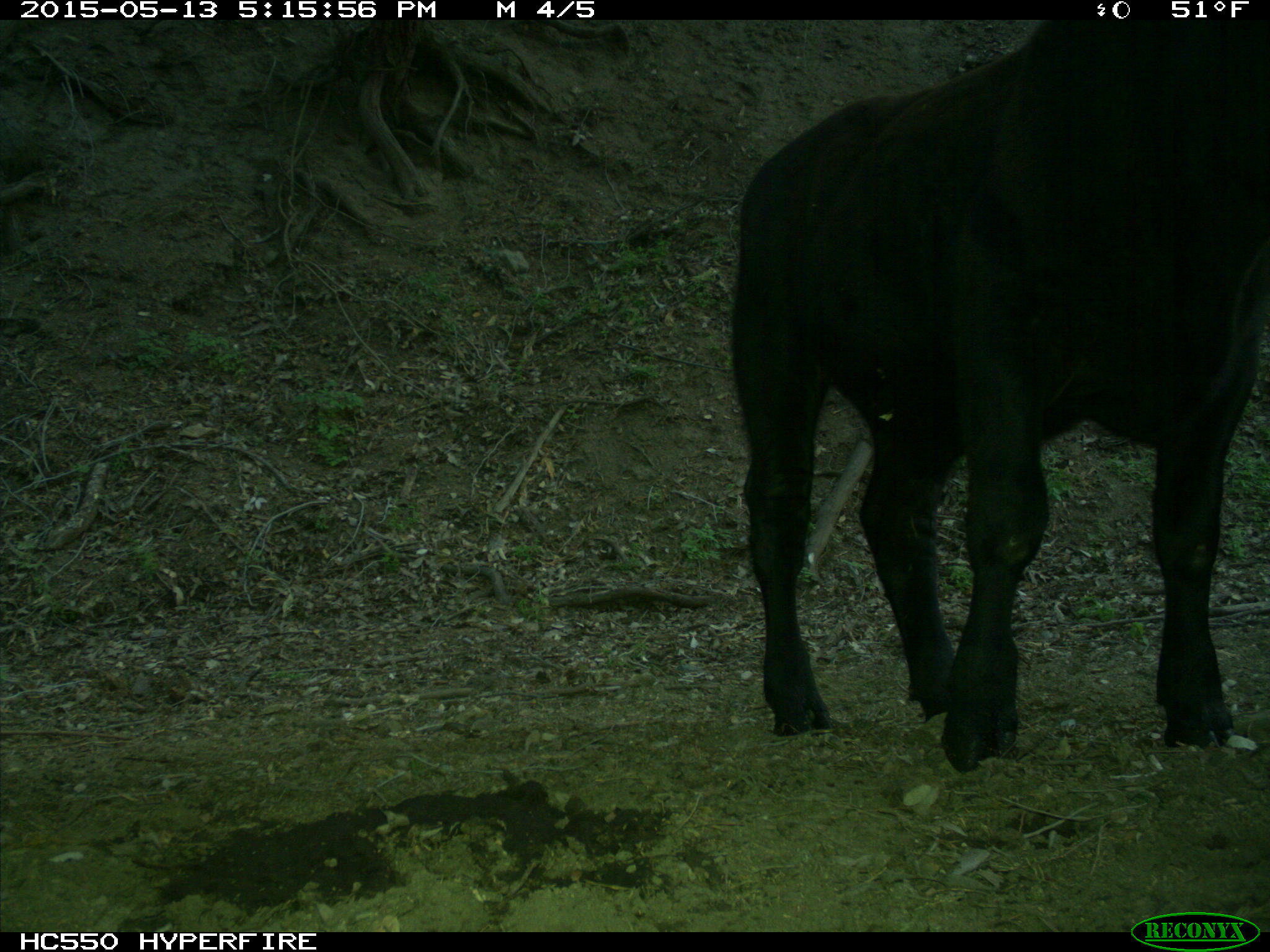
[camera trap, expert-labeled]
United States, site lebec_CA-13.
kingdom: Animalia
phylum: Chordata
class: Mammalia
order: Artiodactyla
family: Bovidae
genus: Bos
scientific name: Bos taurus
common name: domestic cow